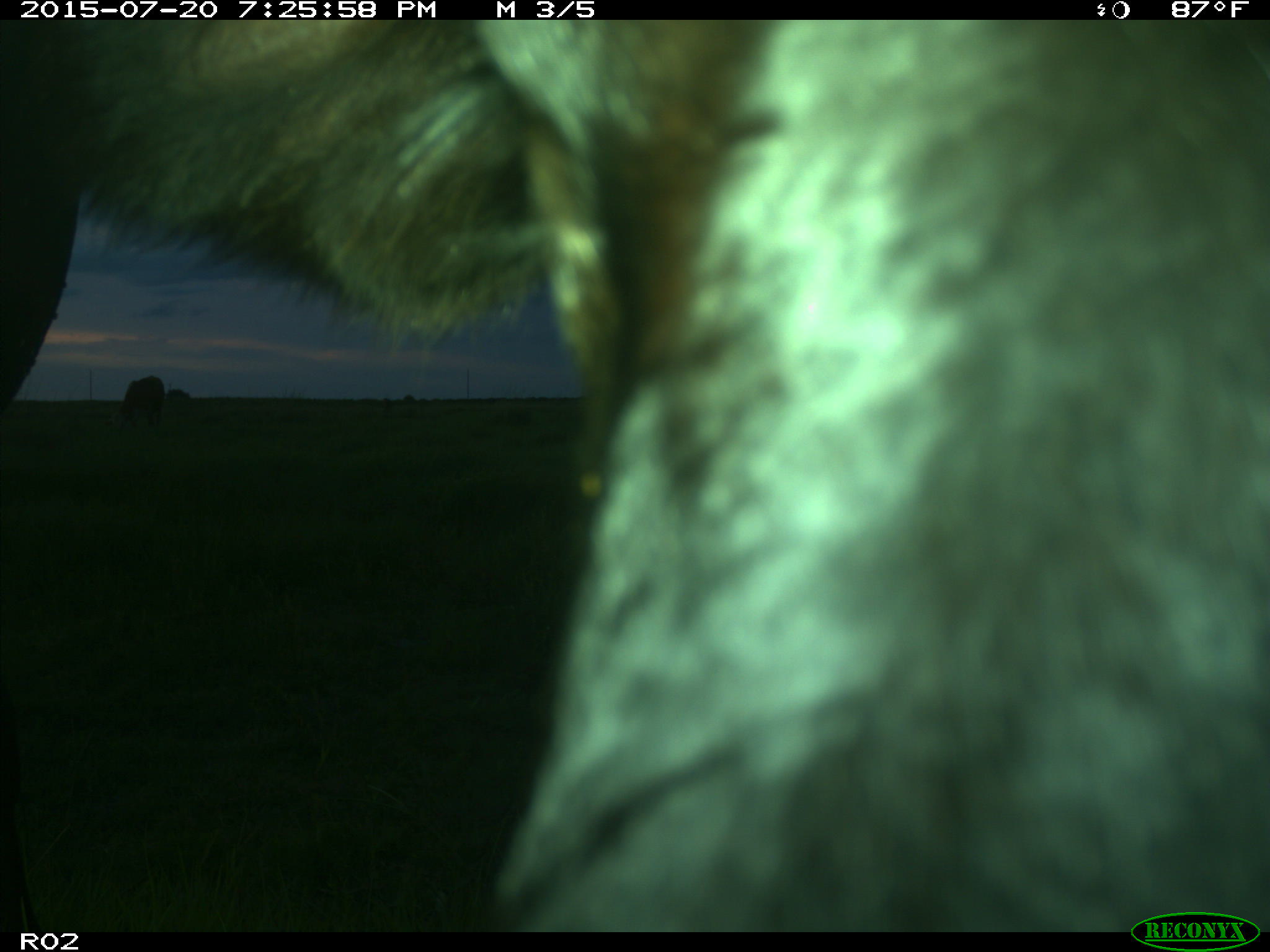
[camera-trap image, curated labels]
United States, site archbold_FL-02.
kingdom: Animalia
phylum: Chordata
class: Mammalia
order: Artiodactyla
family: Bovidae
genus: Bos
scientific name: Bos taurus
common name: domestic cow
Bos taurus (domestic cow).